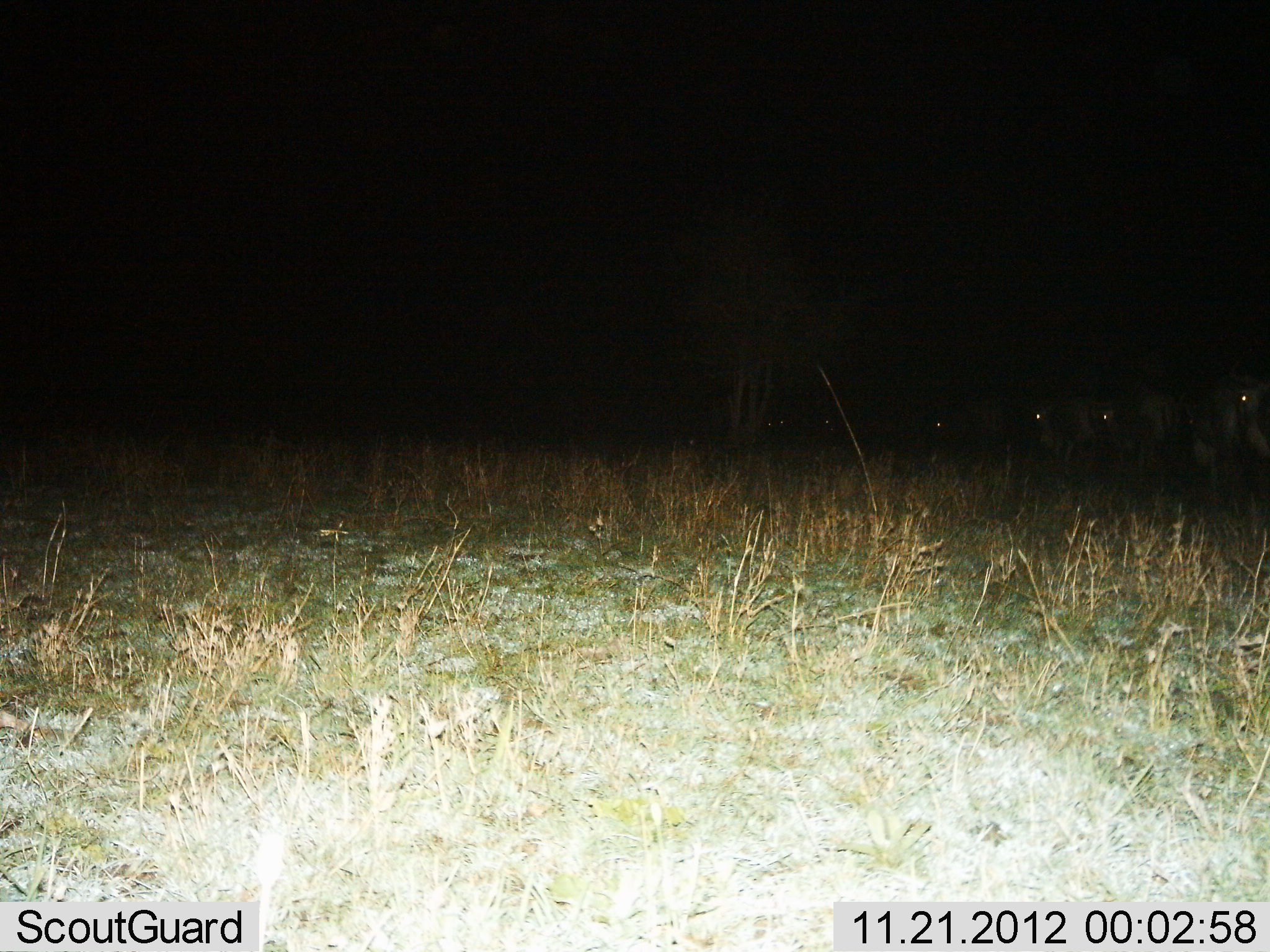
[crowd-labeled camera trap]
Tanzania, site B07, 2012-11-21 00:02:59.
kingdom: Animalia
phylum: Chordata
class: Mammalia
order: Artiodactyla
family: Bovidae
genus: Connochaetes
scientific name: Connochaetes taurinus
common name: blue wildebeest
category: wildebeest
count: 6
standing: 80%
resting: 10%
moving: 10%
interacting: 0%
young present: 0%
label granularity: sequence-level